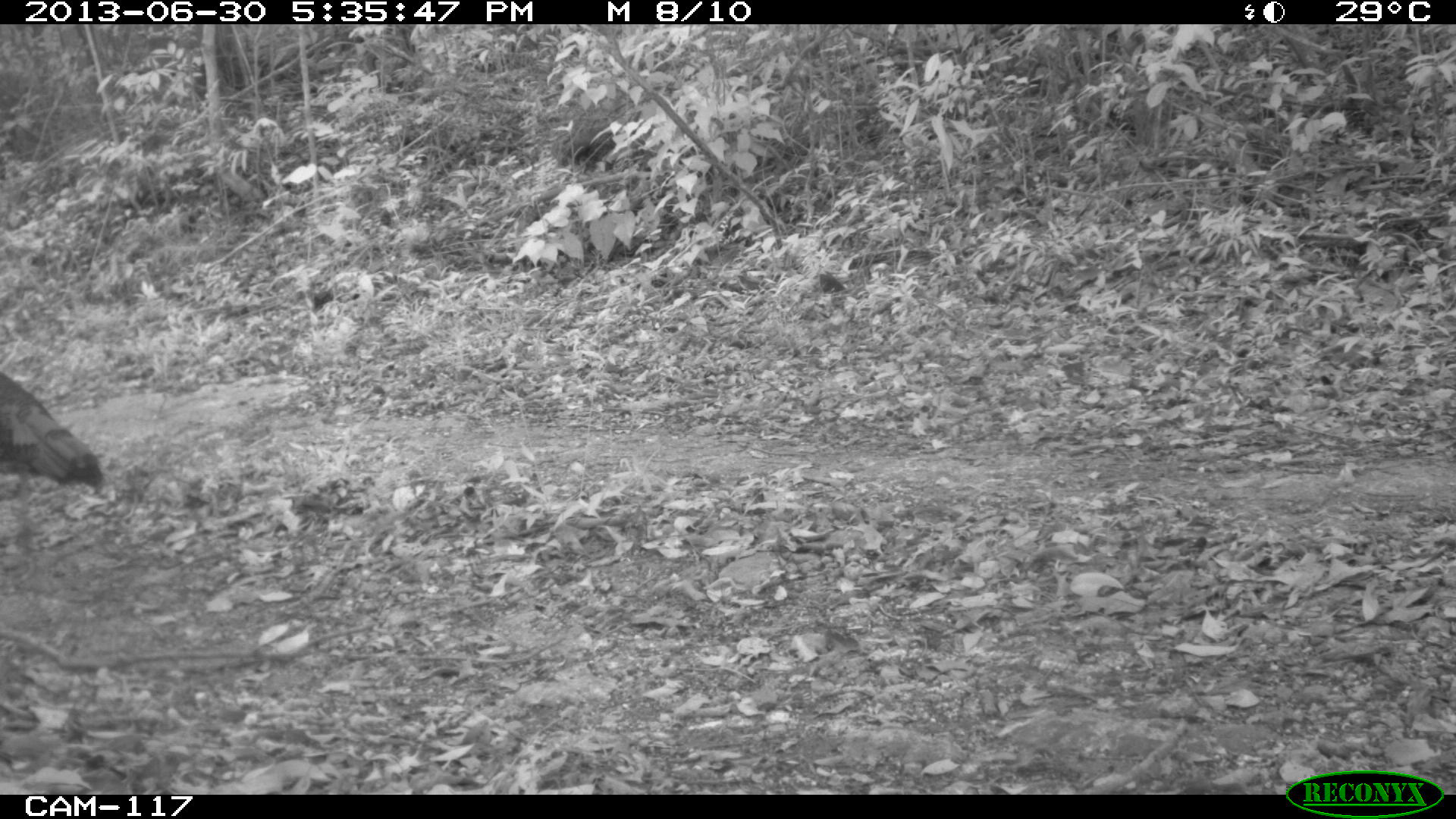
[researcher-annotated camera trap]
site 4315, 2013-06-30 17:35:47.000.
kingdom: Animalia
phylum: Chordata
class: Aves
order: Galliformes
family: Phasianidae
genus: Meleagris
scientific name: Meleagris ocellata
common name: ocellated turkey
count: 1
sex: female